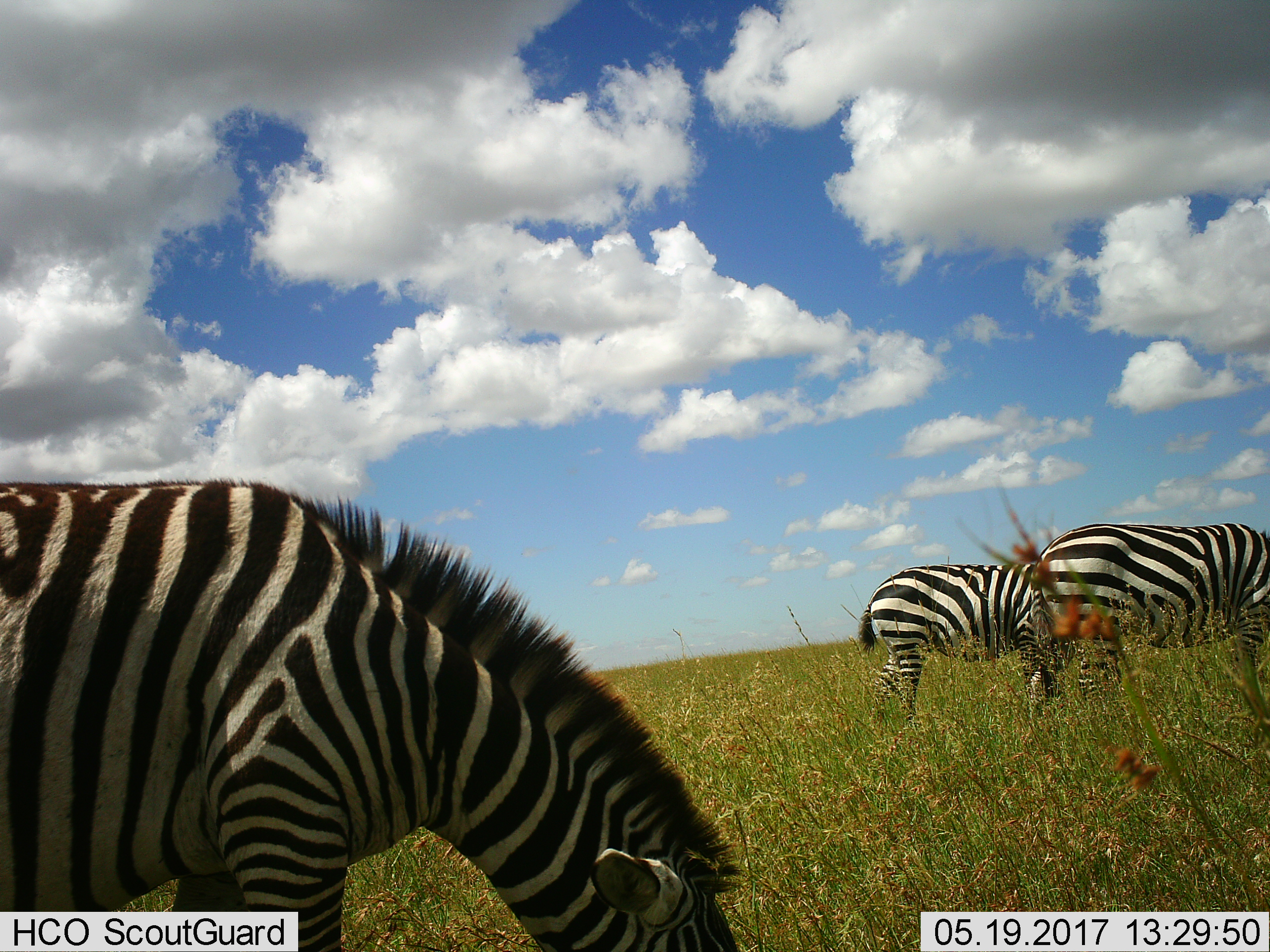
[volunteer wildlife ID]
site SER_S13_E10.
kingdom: Animalia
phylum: Chordata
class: Mammalia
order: Perissodactyla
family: Equidae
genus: Equus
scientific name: Equus quagga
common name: plains zebra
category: zebraplains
Zebraplains (plains zebra) (Equus quagga), count 3. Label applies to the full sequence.